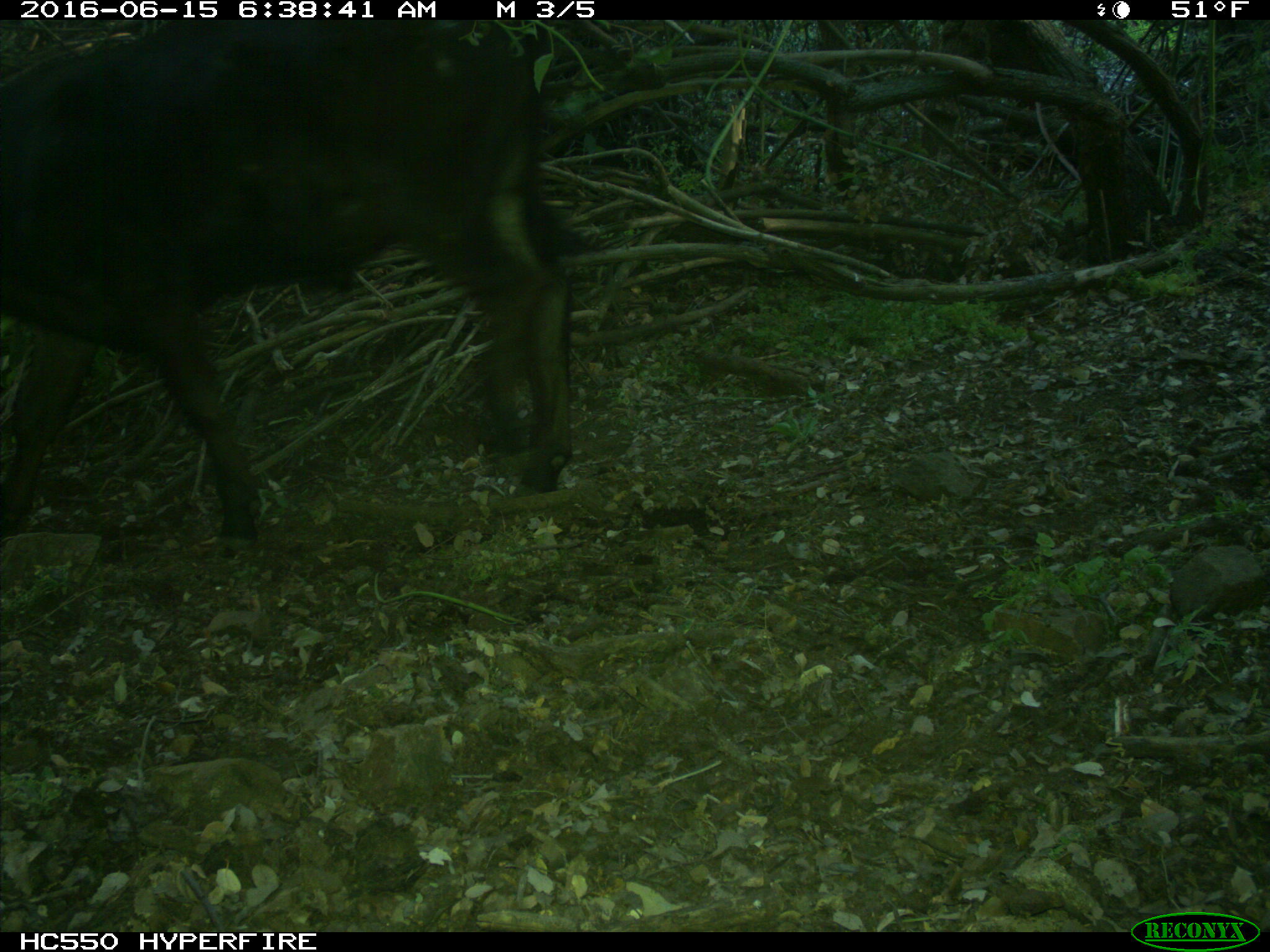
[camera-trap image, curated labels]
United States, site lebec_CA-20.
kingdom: Animalia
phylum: Chordata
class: Mammalia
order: Artiodactyla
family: Bovidae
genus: Bos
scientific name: Bos taurus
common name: domestic cow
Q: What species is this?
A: Bos taurus (domestic cow).